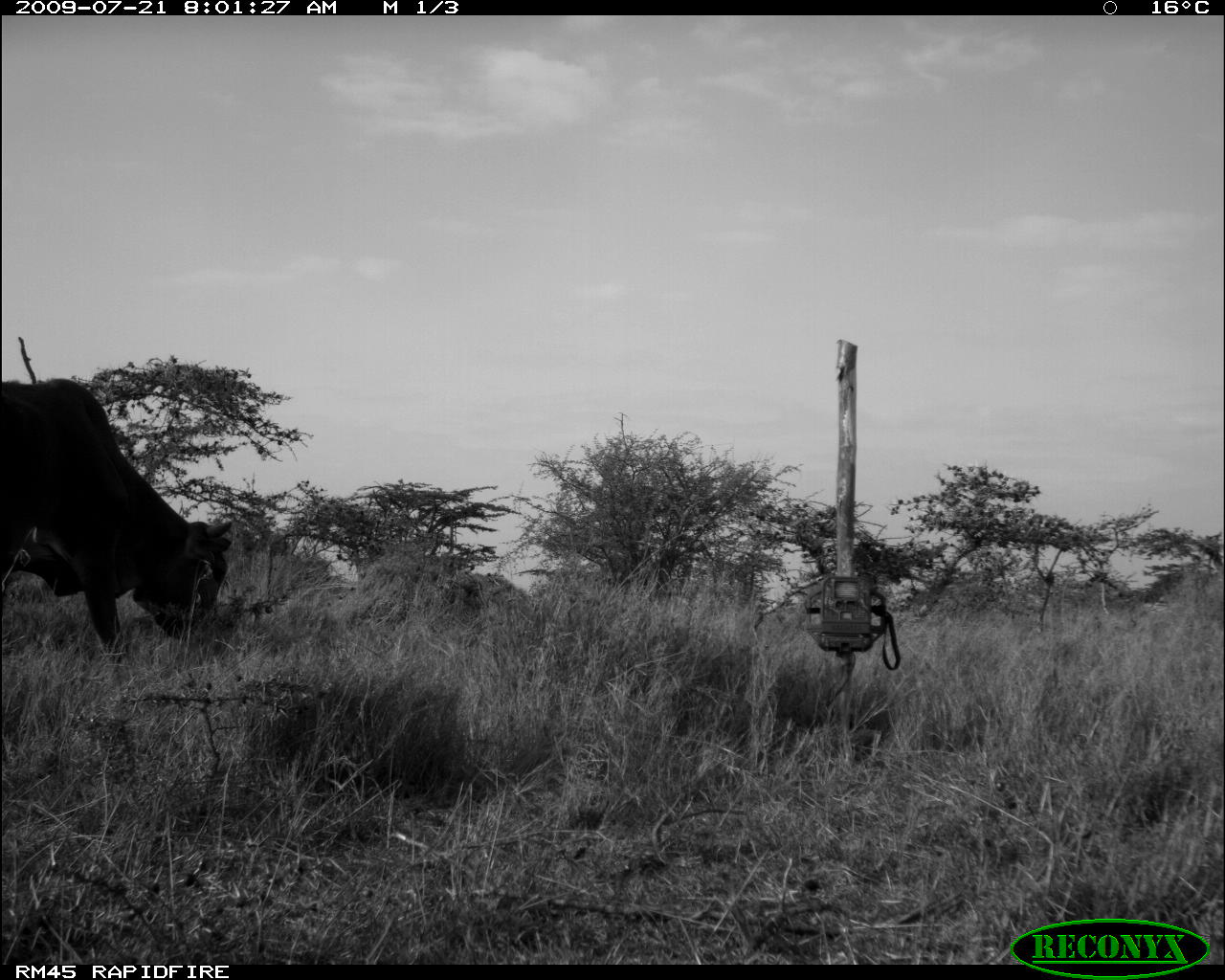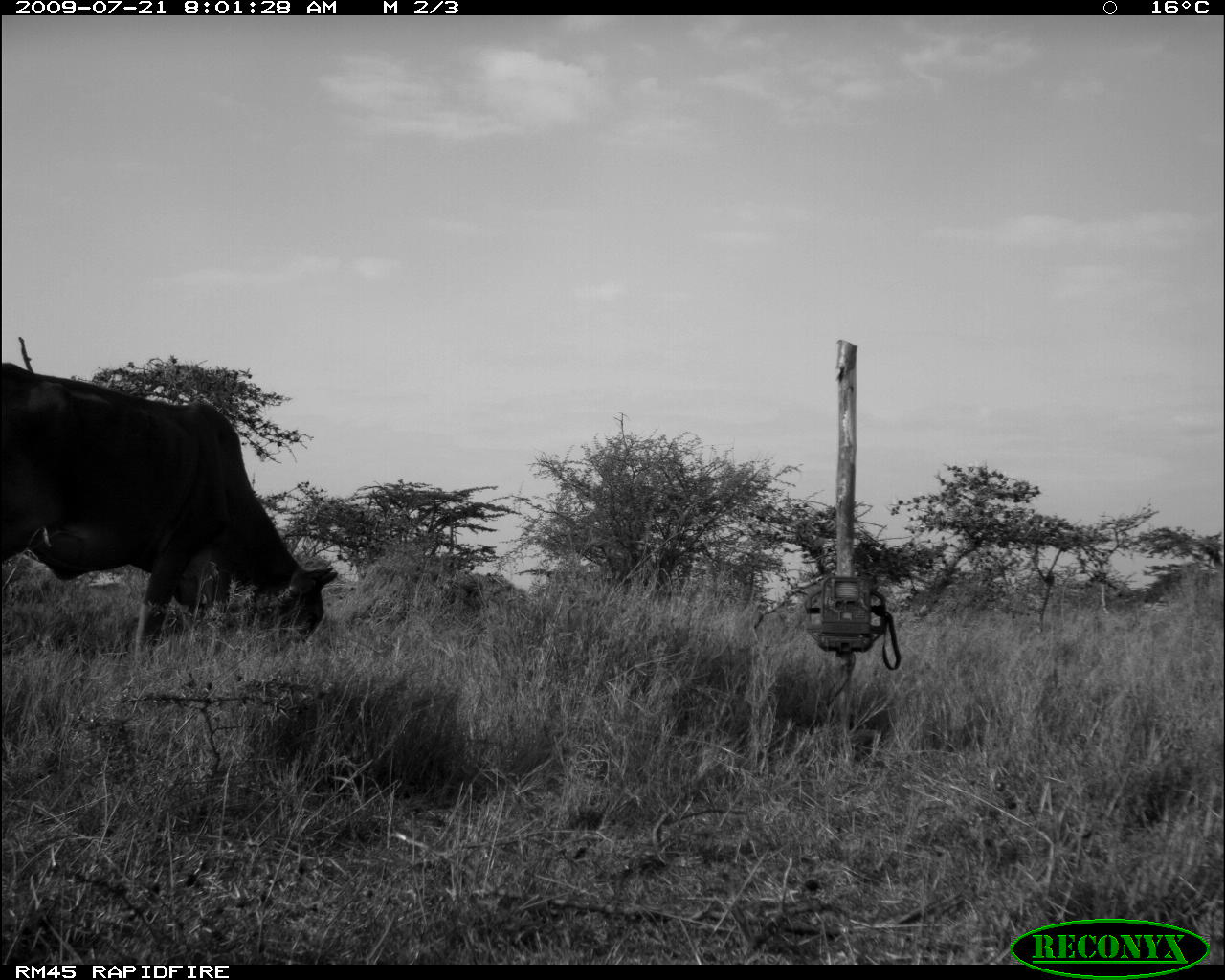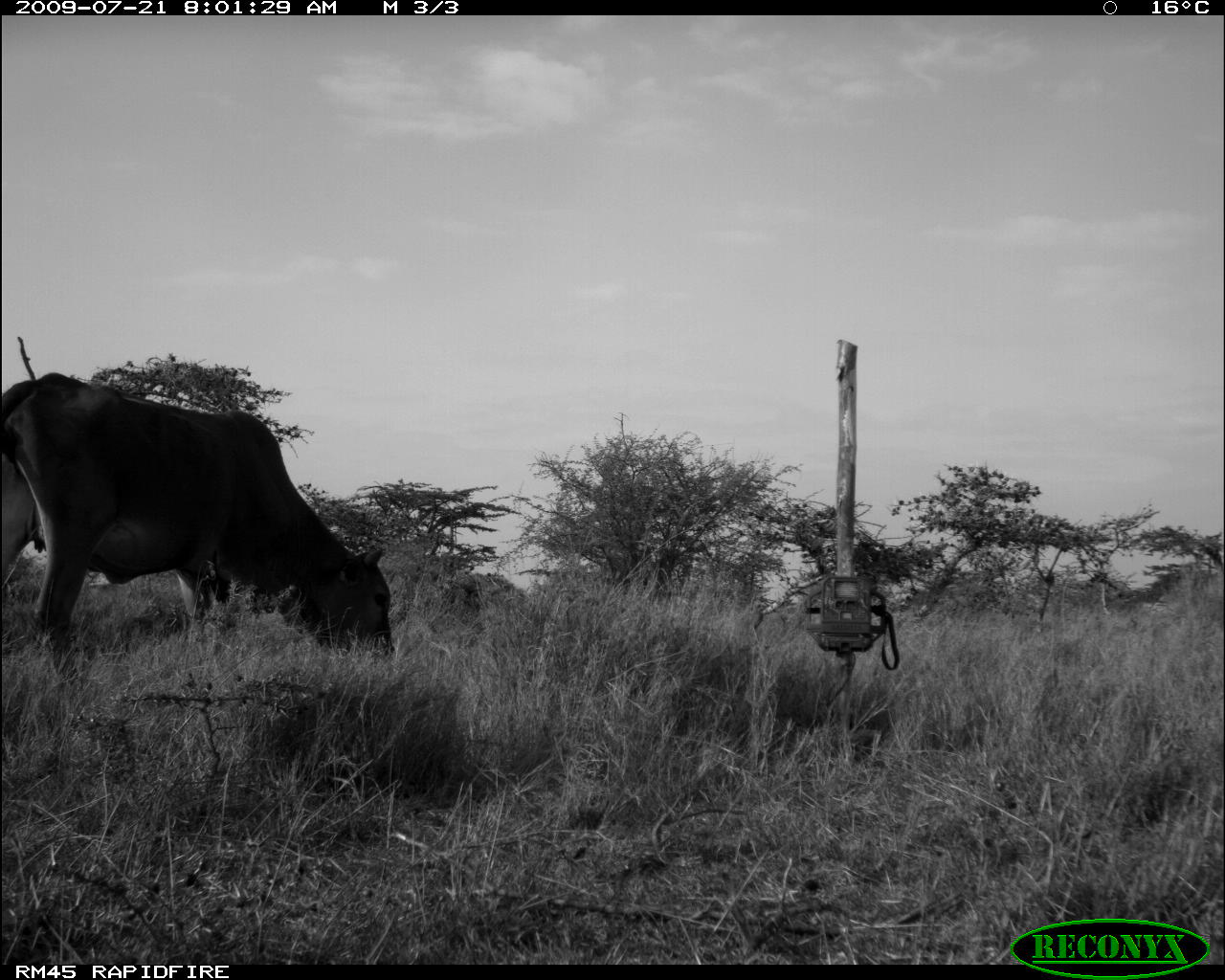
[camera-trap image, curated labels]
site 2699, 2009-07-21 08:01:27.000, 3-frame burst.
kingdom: Animalia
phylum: Chordata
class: Mammalia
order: Artiodactyla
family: Bovidae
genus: Bos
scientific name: Bos taurus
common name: domestic cattle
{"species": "Bos taurus (domestic cattle)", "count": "1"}